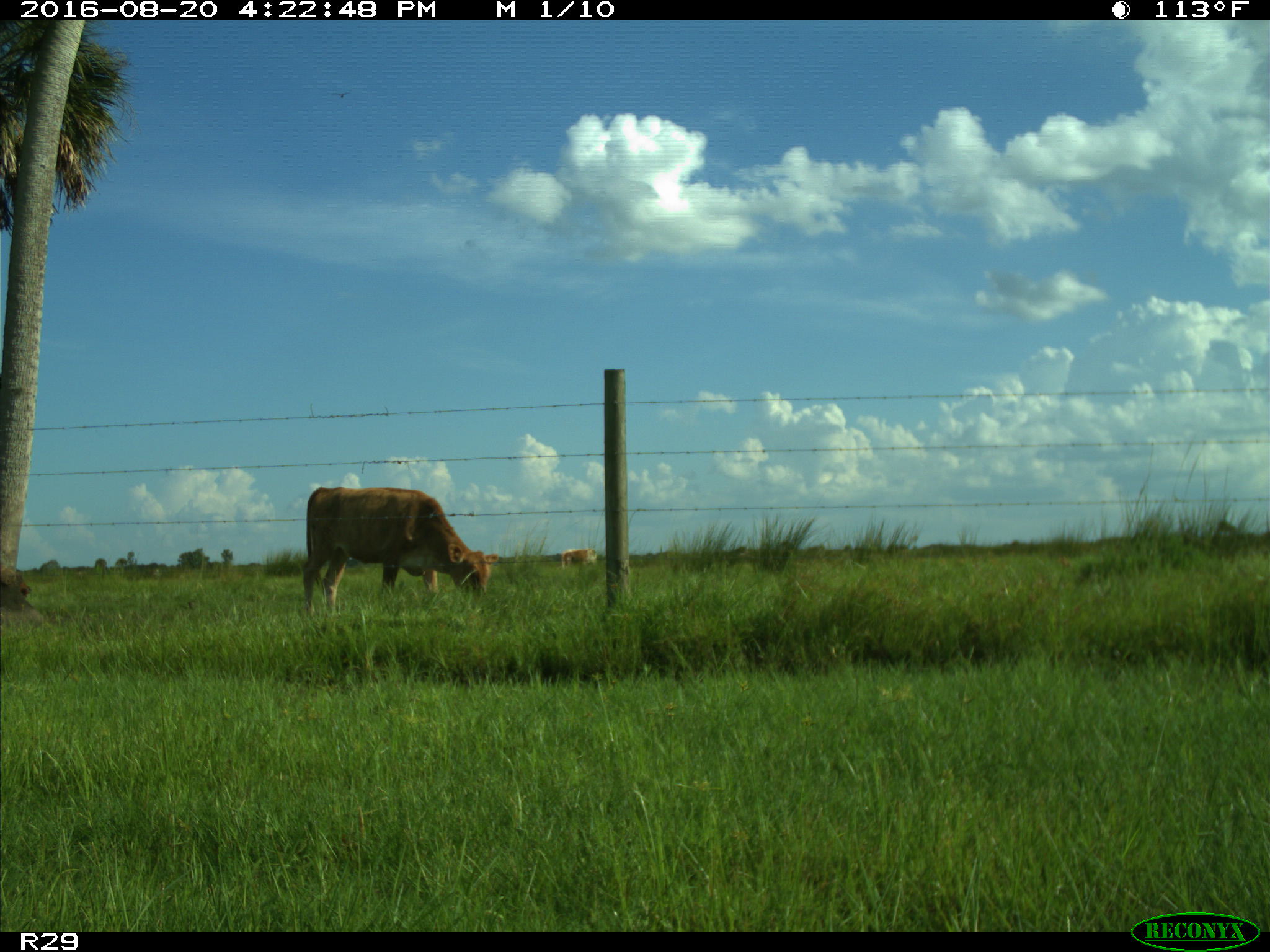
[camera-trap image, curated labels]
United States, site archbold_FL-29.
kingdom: Animalia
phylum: Chordata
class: Mammalia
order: Artiodactyla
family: Bovidae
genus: Bos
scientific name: Bos taurus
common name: domestic cow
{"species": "Bos taurus (domestic cow)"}